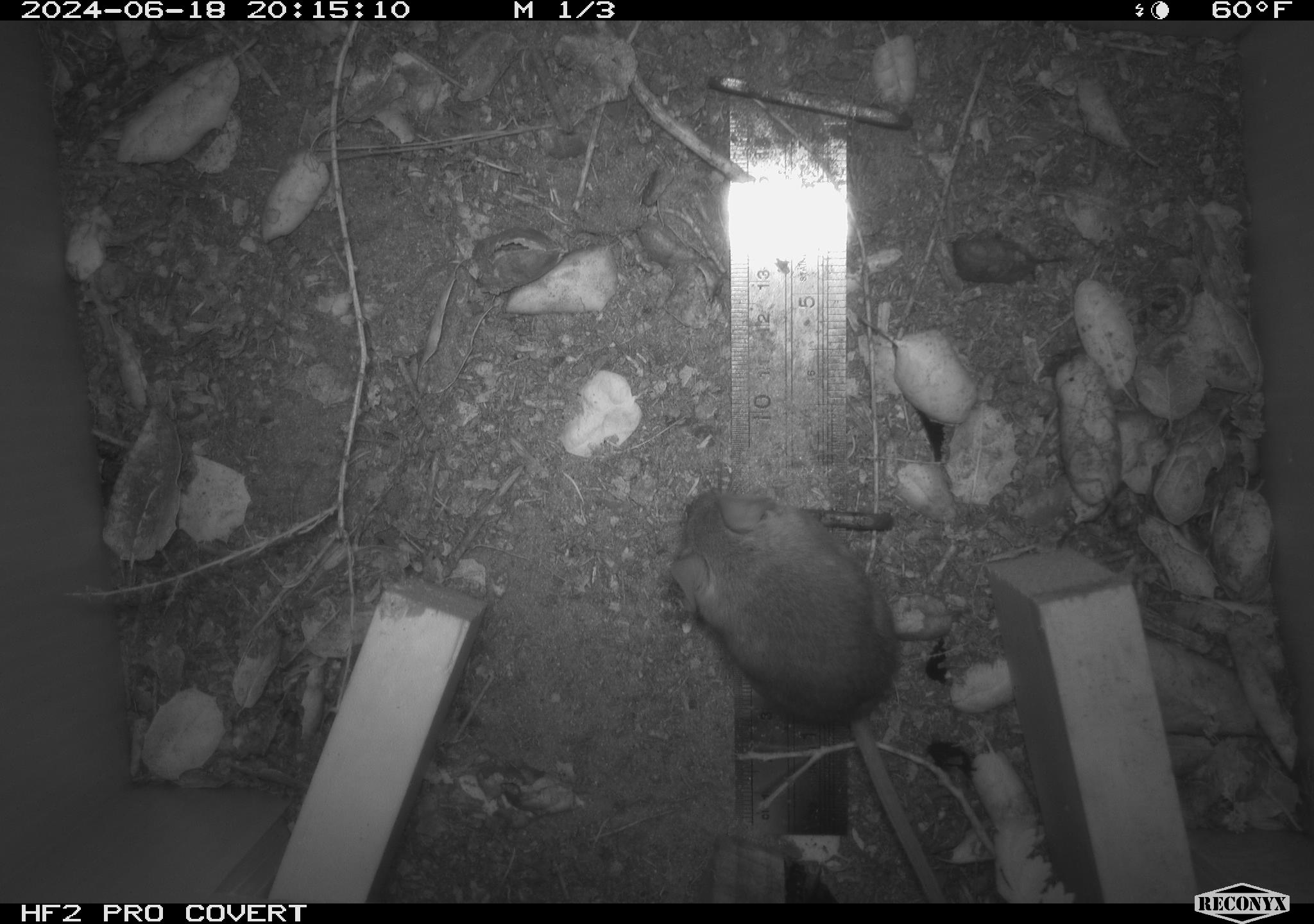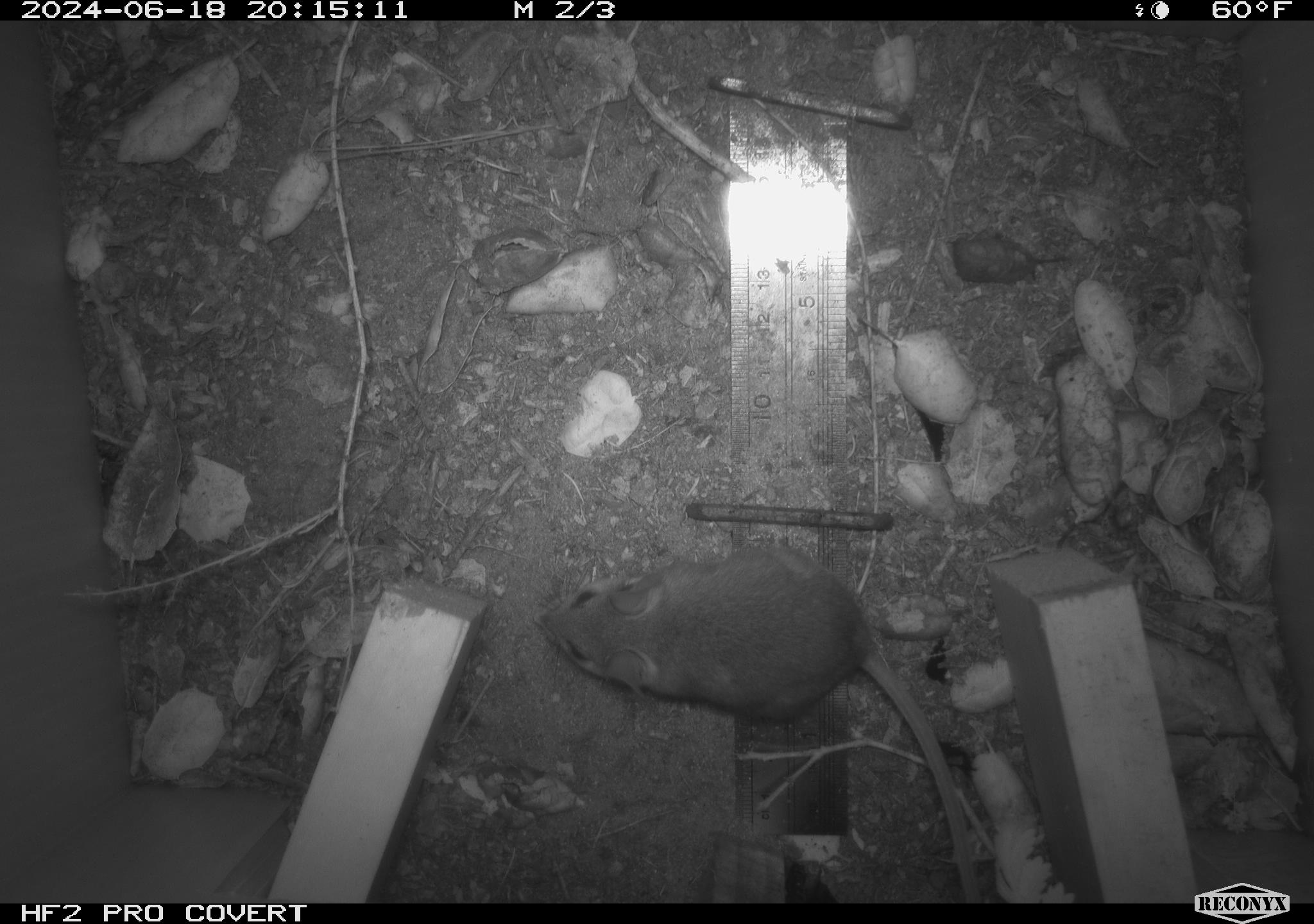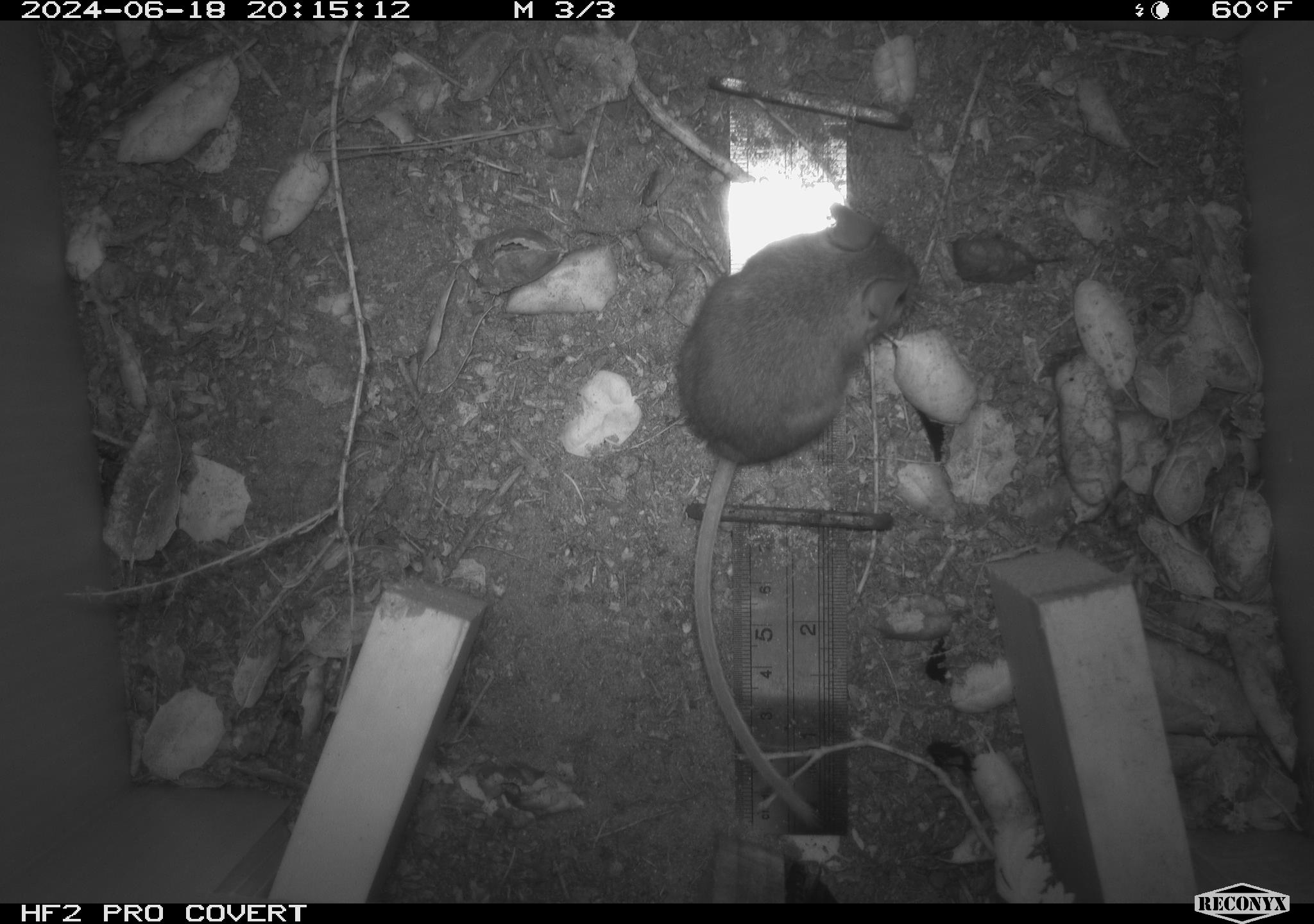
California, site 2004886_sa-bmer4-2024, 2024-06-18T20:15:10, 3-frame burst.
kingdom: Animalia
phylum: Chordata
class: Mammalia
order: Rodentia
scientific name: Rodentia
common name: woodrat or rat or mouse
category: woodrat or rat or mouse species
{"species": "woodrat or rat or mouse species (woodrat or rat or mouse) (Rodentia)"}